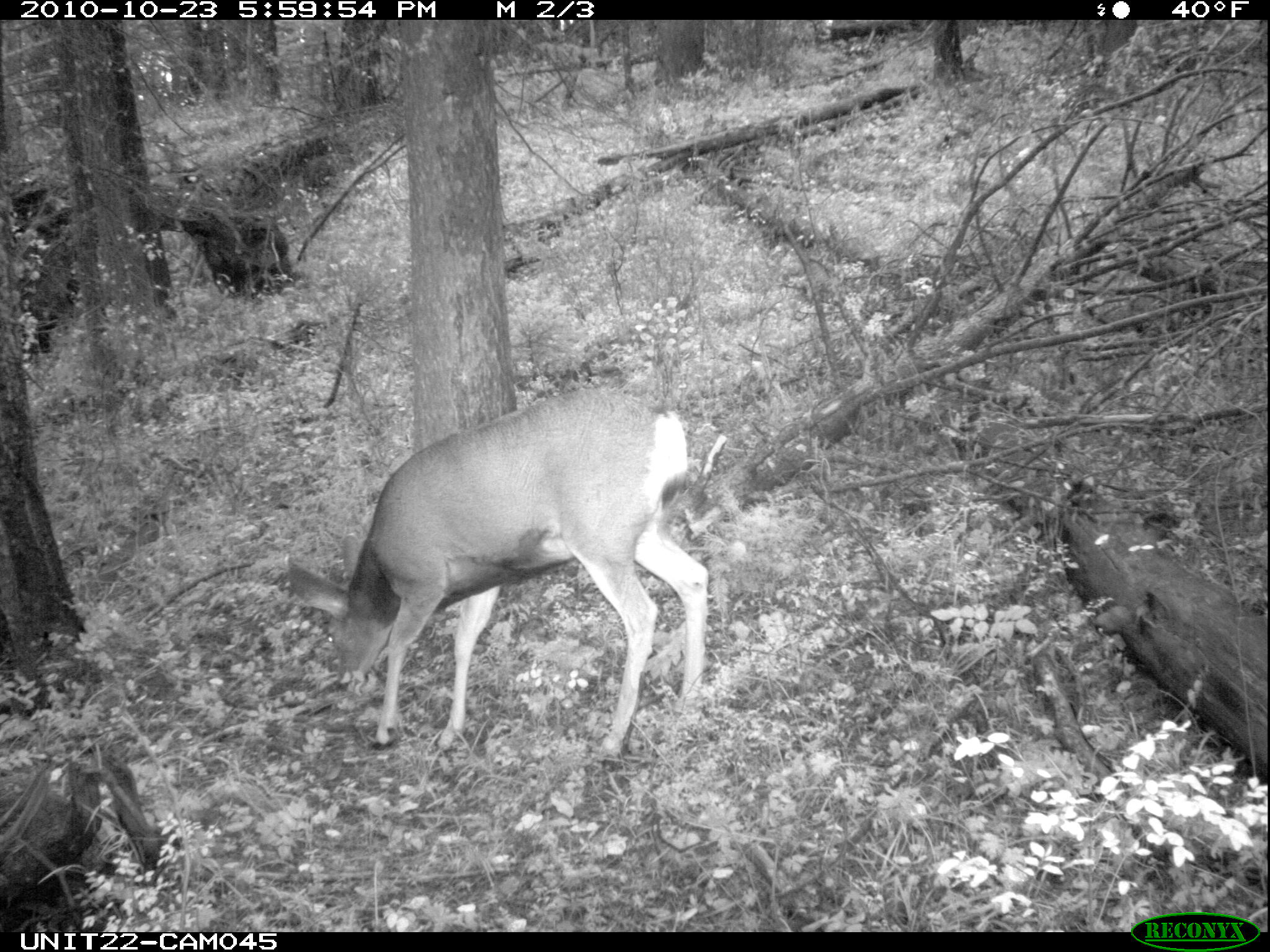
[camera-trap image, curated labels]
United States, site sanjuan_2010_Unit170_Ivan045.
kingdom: Animalia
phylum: Chordata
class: Mammalia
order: Artiodactyla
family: Cervidae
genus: Odocoileus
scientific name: Odocoileus hemionus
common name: mule deer